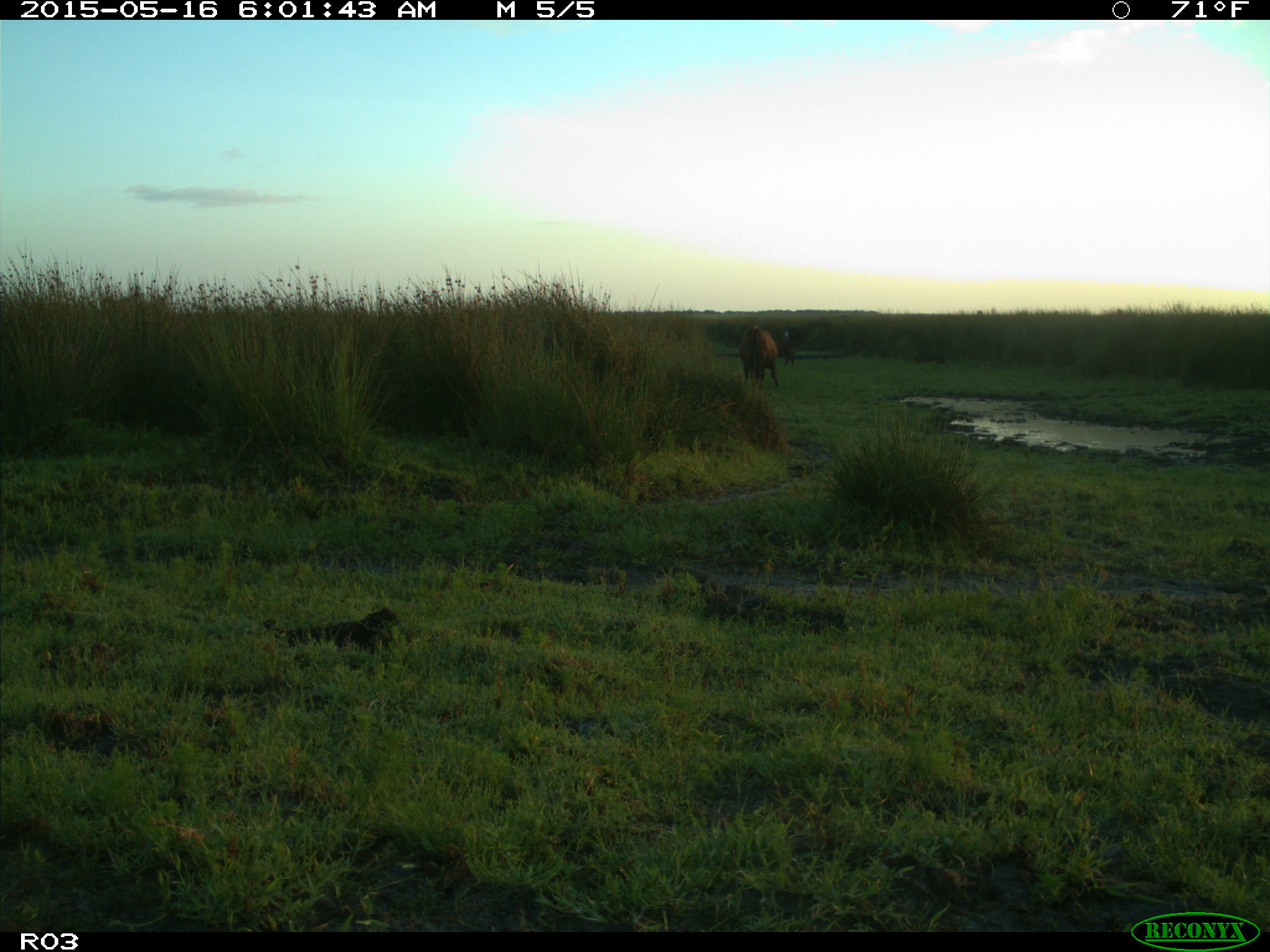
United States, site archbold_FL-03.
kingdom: Animalia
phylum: Chordata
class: Mammalia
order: Artiodactyla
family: Bovidae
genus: Bos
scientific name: Bos taurus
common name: domestic cow